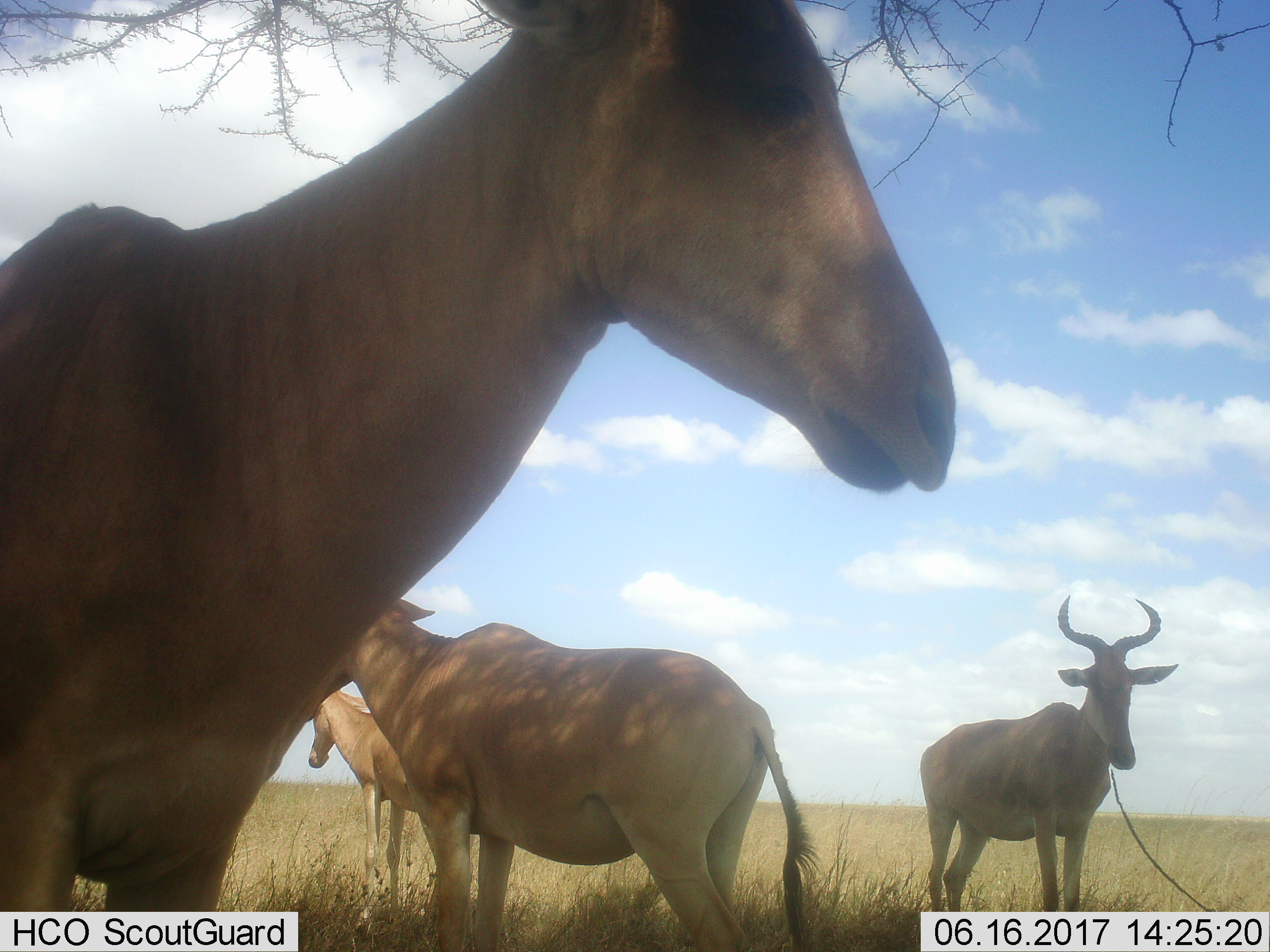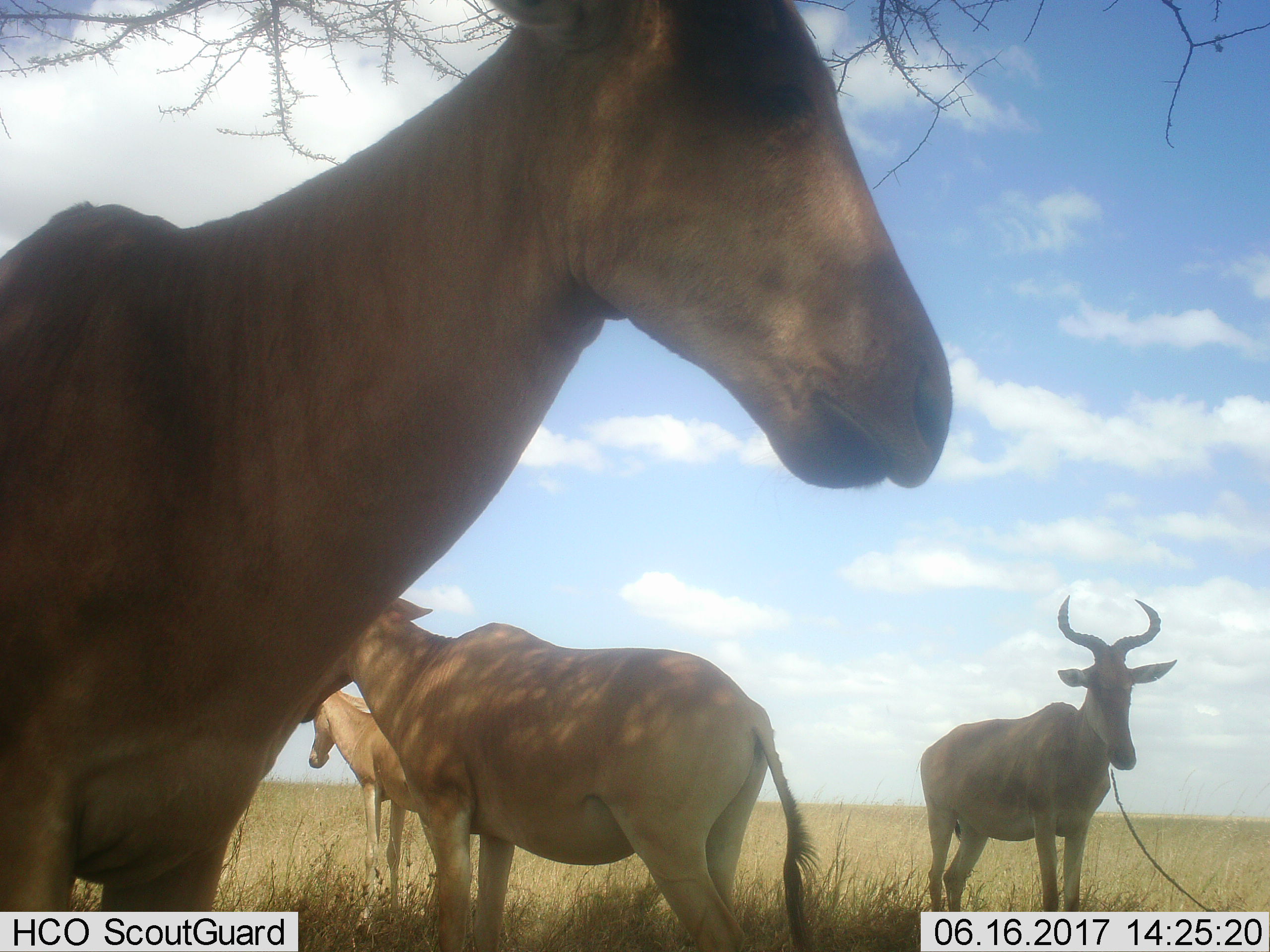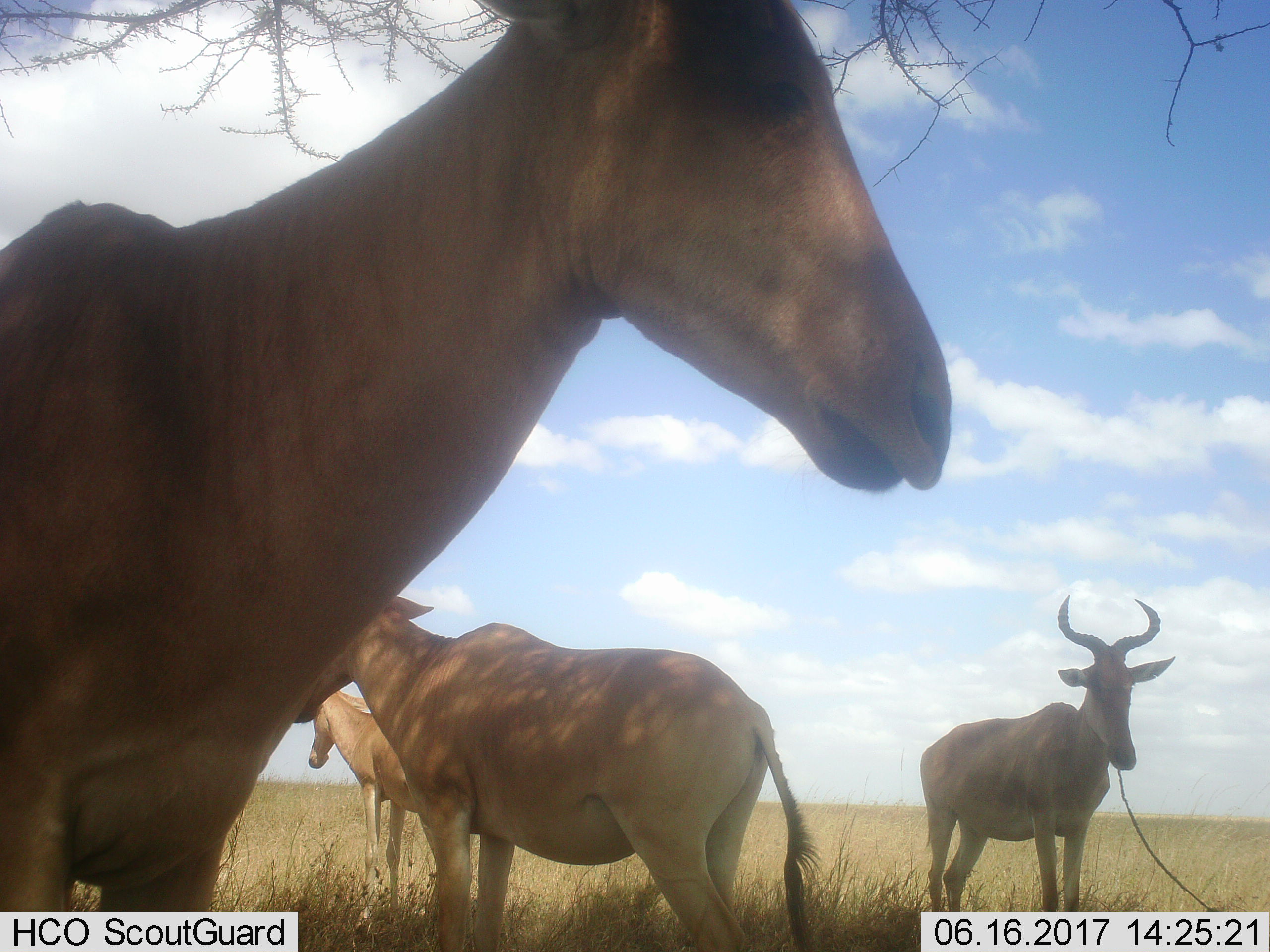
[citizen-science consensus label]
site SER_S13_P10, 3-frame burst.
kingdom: Animalia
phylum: Chordata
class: Mammalia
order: Artiodactyla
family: Bovidae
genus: Alcelaphus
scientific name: Alcelaphus buselaphus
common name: hartebeest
Hartebeest (Alcelaphus buselaphus), count 4. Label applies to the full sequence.